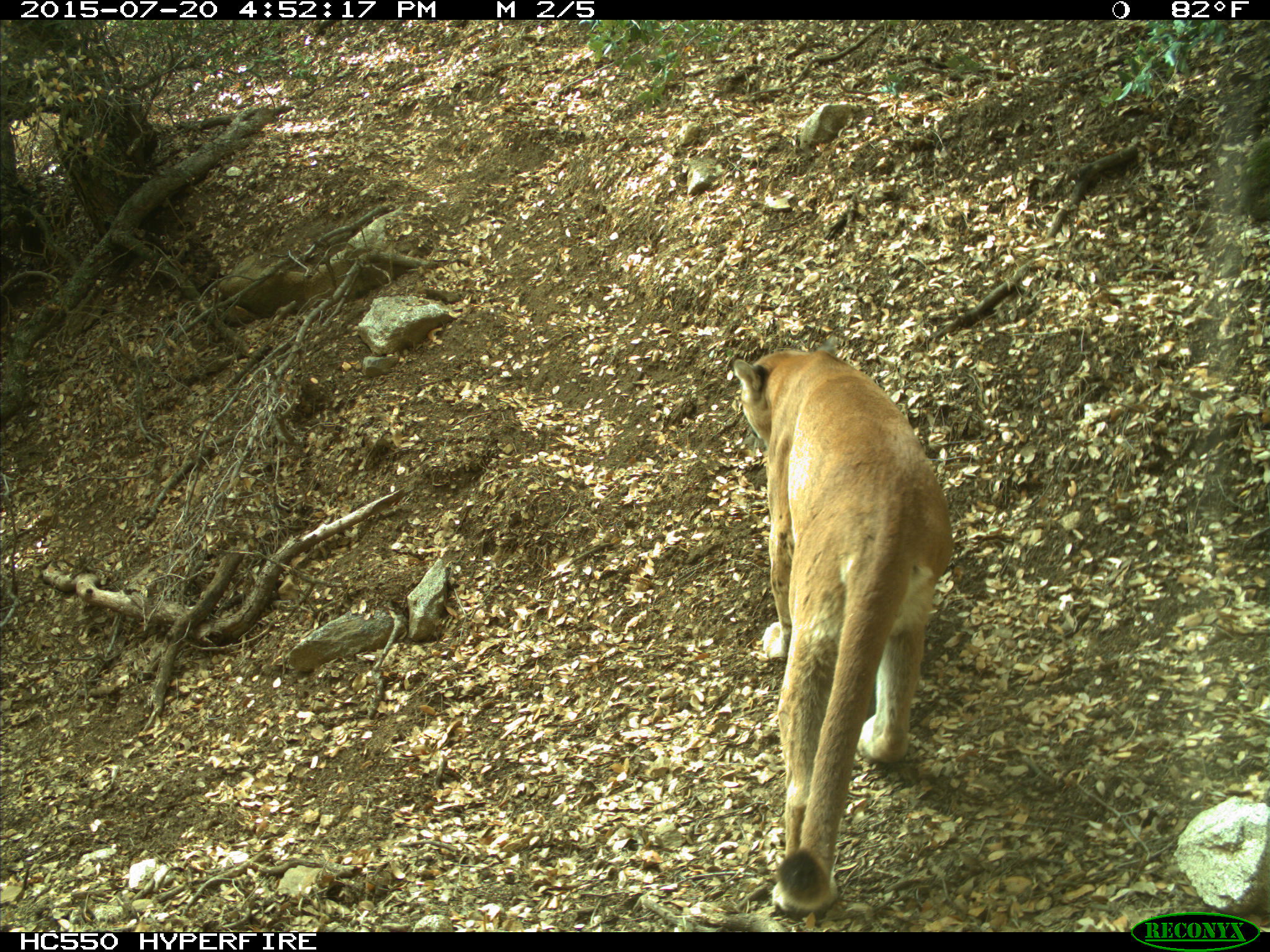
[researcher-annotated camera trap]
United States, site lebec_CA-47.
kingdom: Animalia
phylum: Chordata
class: Mammalia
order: Carnivora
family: Felidae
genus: Puma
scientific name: Puma concolor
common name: mountain lion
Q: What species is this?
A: Puma concolor (mountain lion).